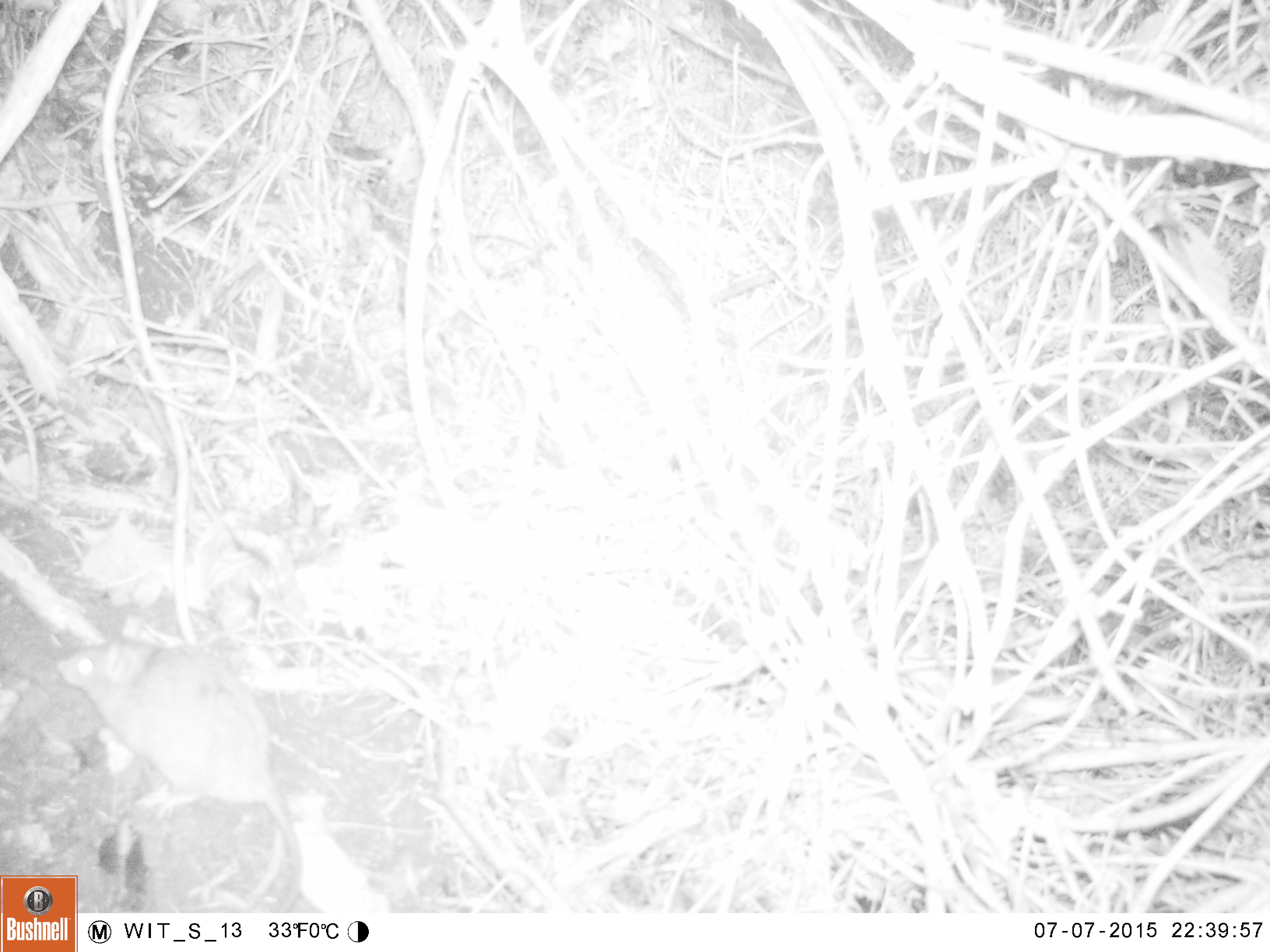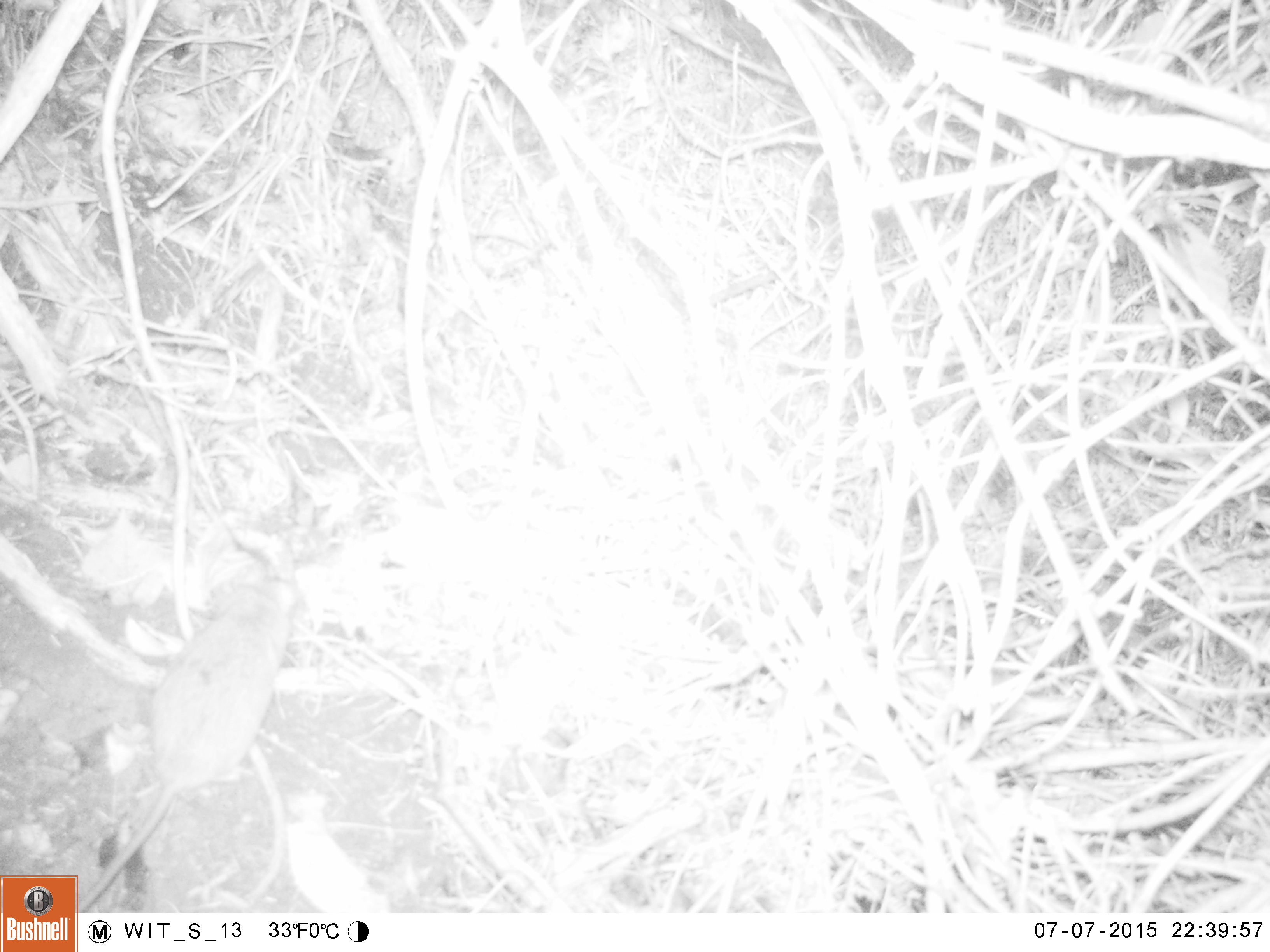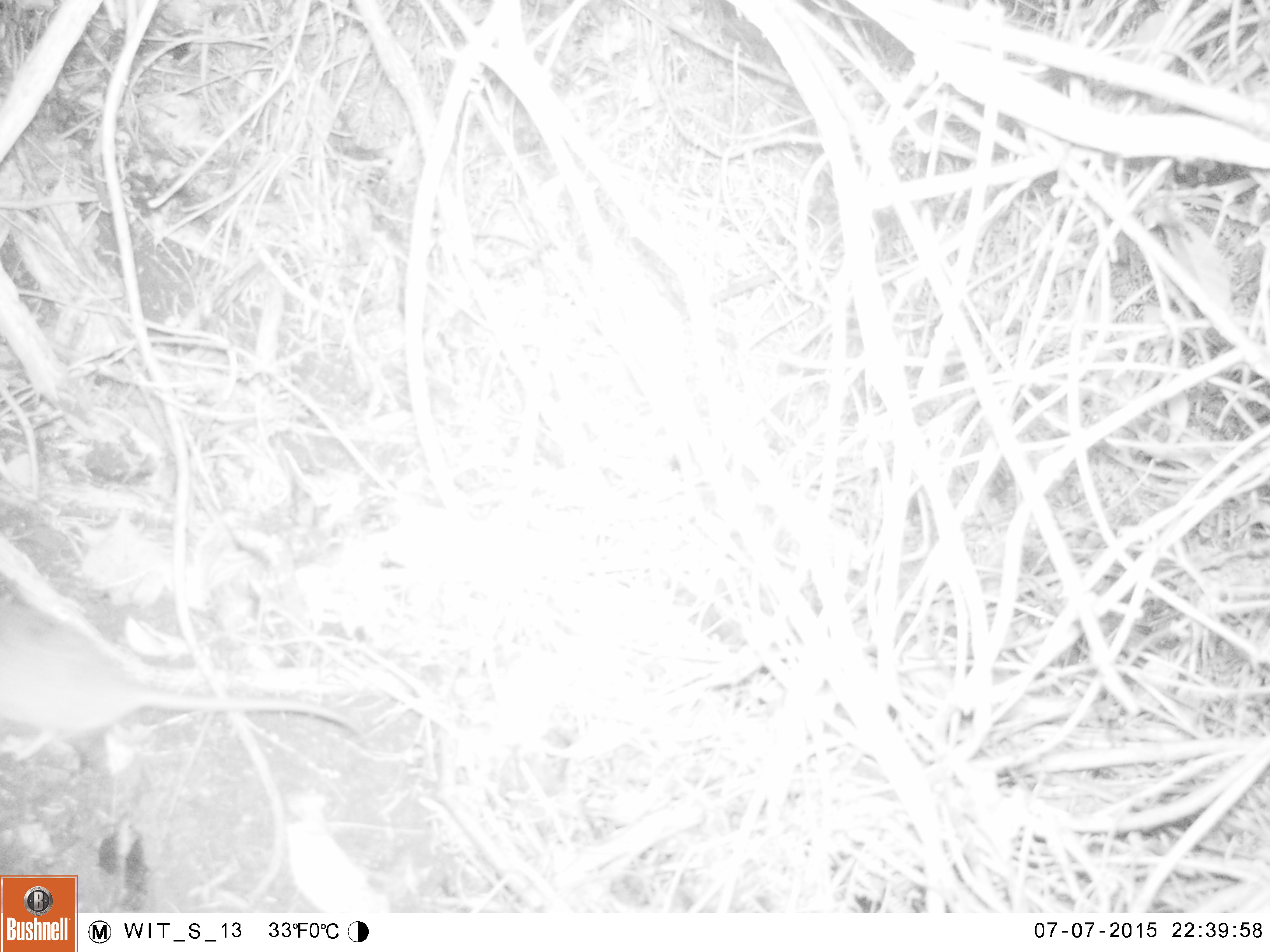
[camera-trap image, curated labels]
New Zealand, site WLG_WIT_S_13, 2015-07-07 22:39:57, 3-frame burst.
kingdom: Animalia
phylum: Chordata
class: Mammalia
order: Rodentia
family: Muridae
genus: Rattus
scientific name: Rattus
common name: rat